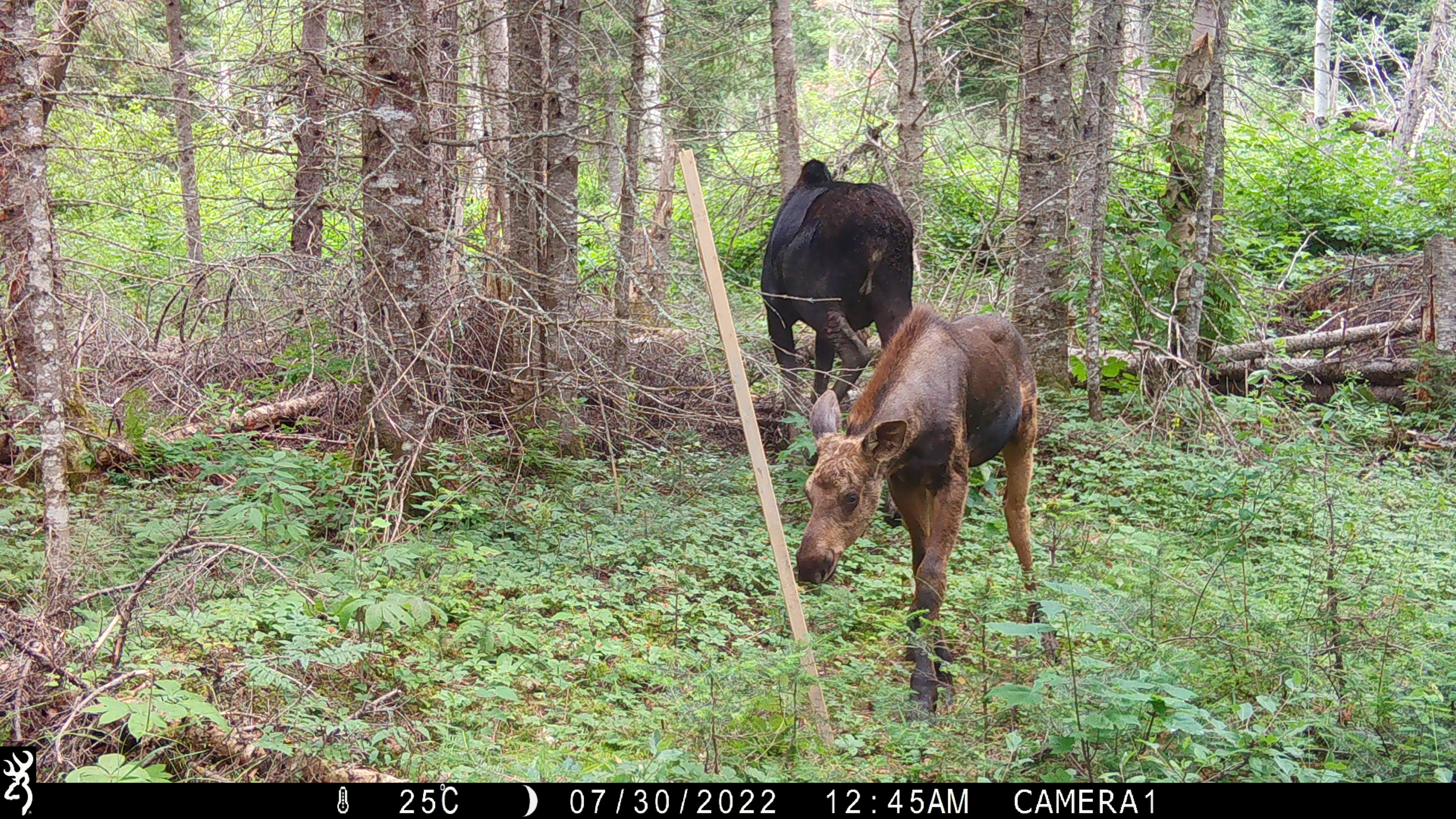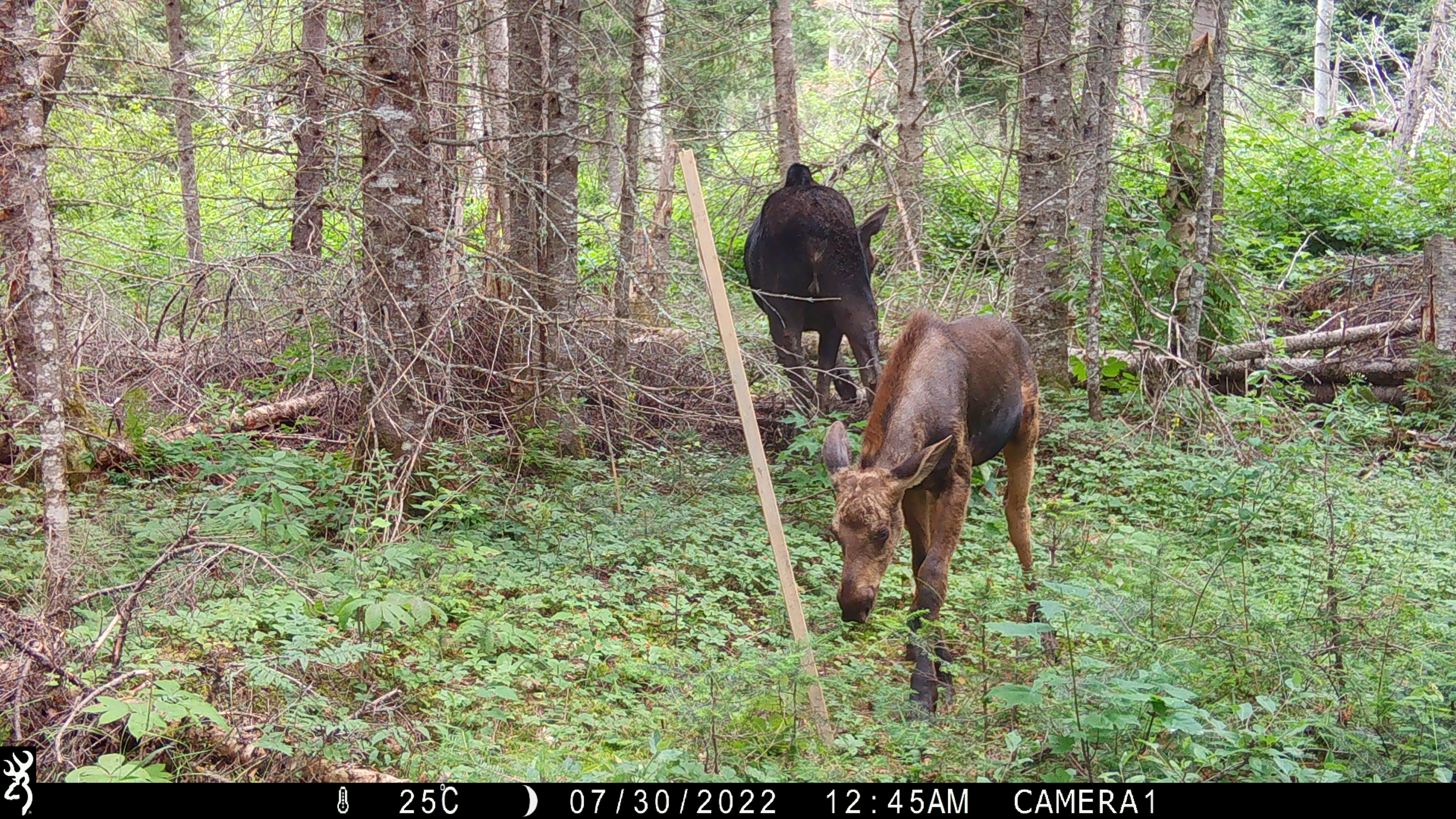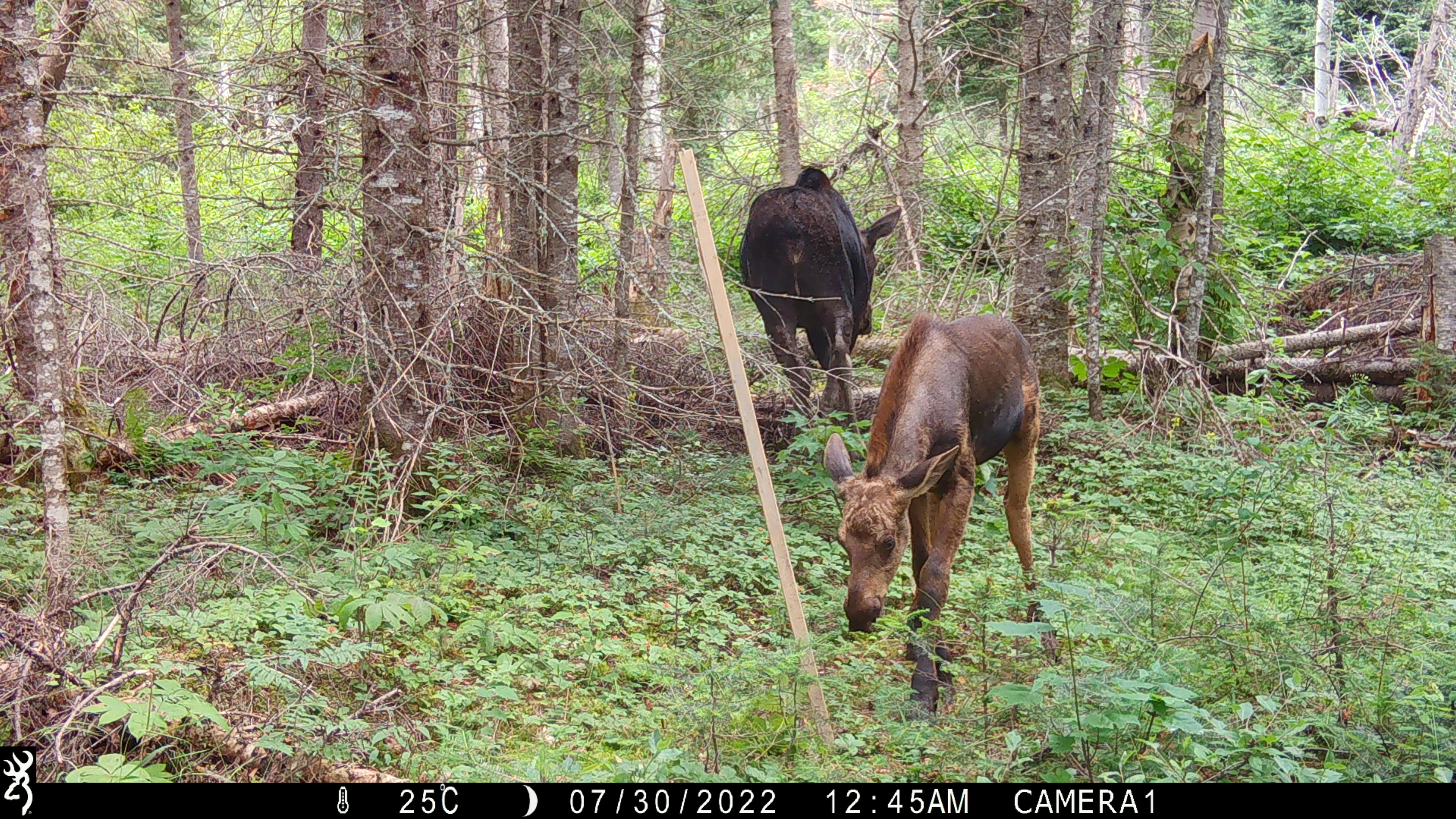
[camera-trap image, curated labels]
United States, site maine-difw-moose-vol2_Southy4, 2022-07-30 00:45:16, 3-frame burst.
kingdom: Animalia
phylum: Chordata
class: Mammalia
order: Artiodactyla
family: Cervidae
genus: Alces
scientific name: Alces alces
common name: moose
Moose (Alces alces).